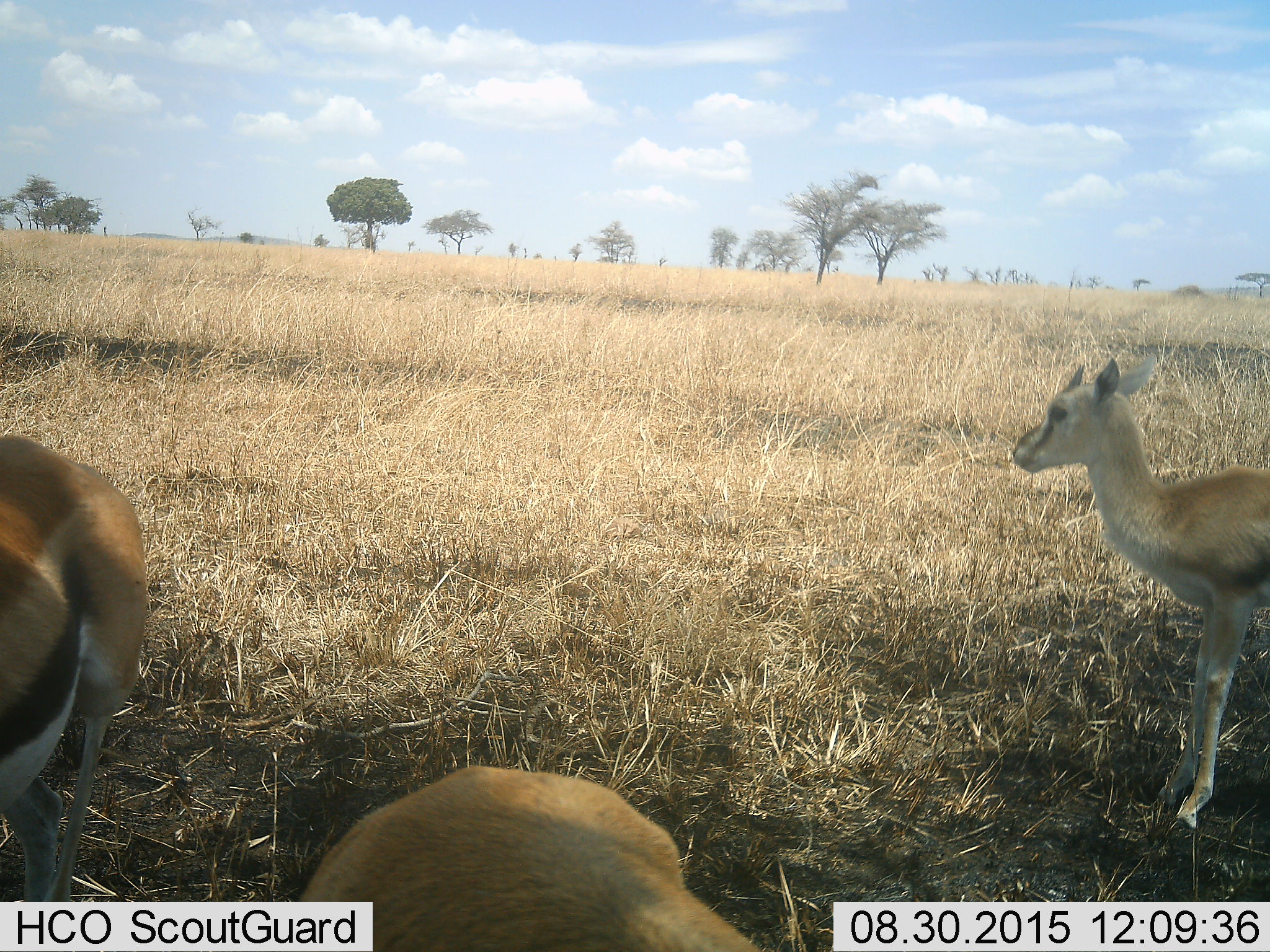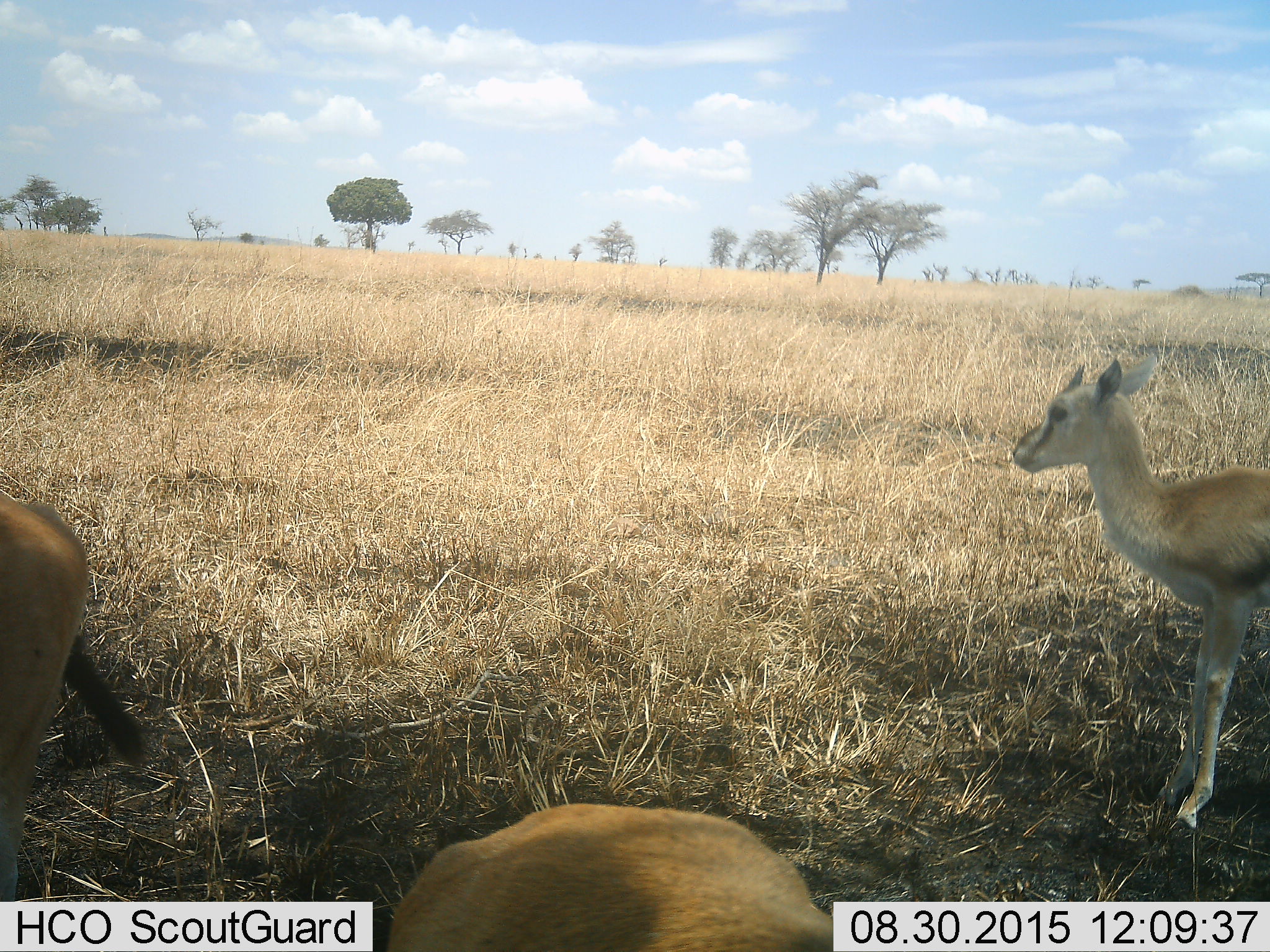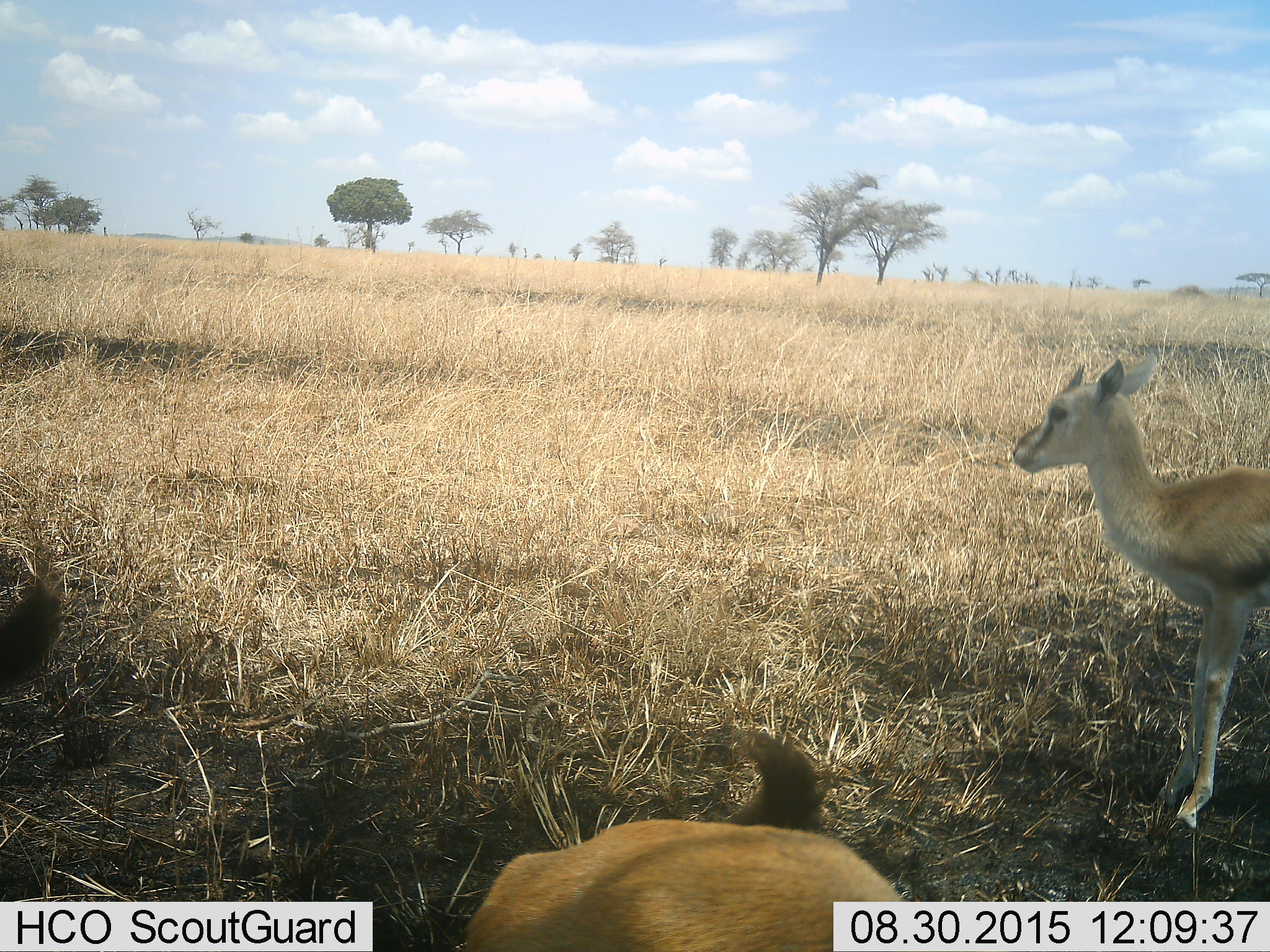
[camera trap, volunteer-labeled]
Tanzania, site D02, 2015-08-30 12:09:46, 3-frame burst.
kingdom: Animalia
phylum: Chordata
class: Mammalia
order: Artiodactyla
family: Bovidae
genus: Eudorcas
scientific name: Eudorcas thomsonii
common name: thomson's gazelle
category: gazellethomsons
Gazellethomsons (thomson's gazelle) (Eudorcas thomsonii), count 3. Behavior (volunteer vote fractions): standing 94%, resting 0%, moving 35%, interacting 12%. Young present (vote fraction): 59%. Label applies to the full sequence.